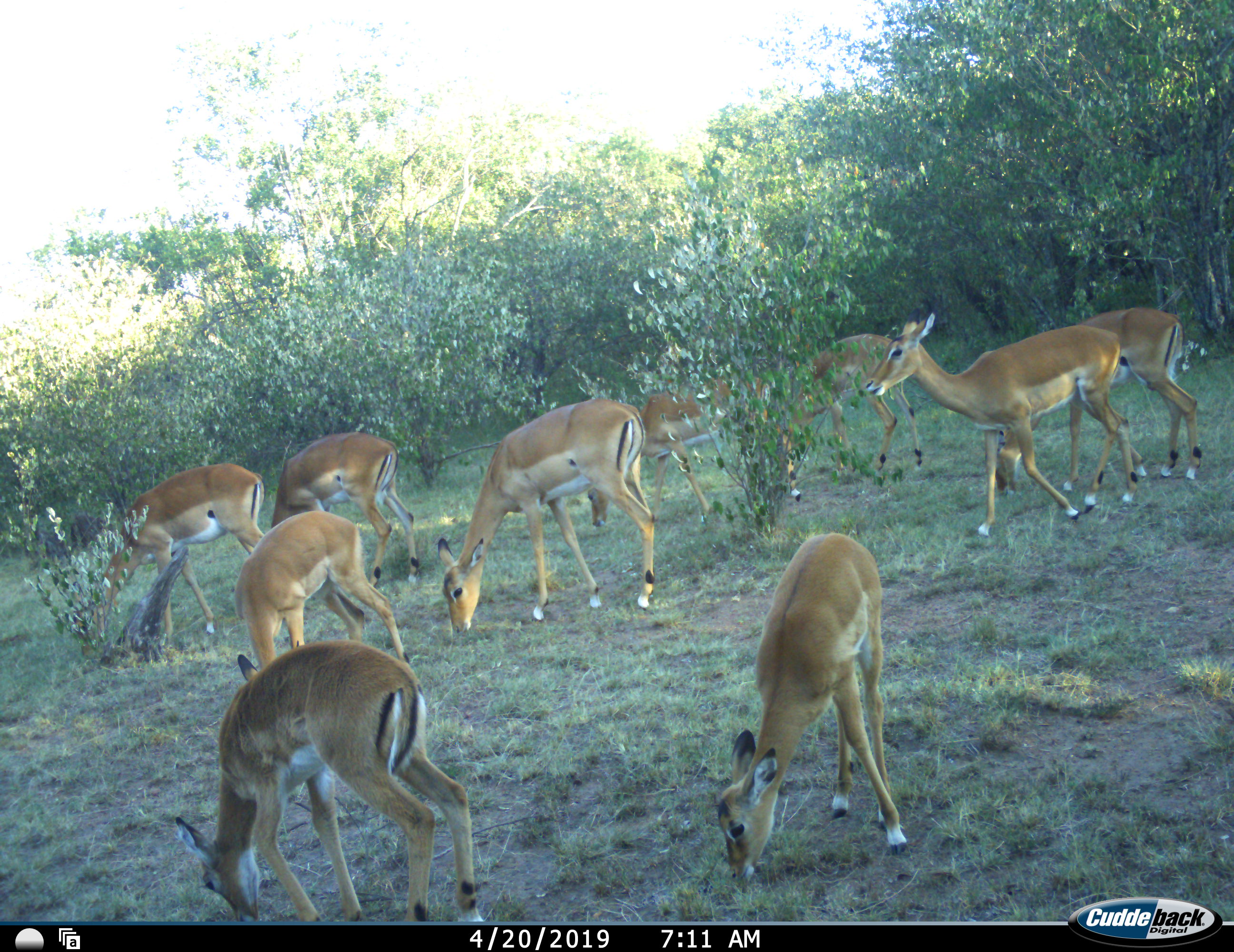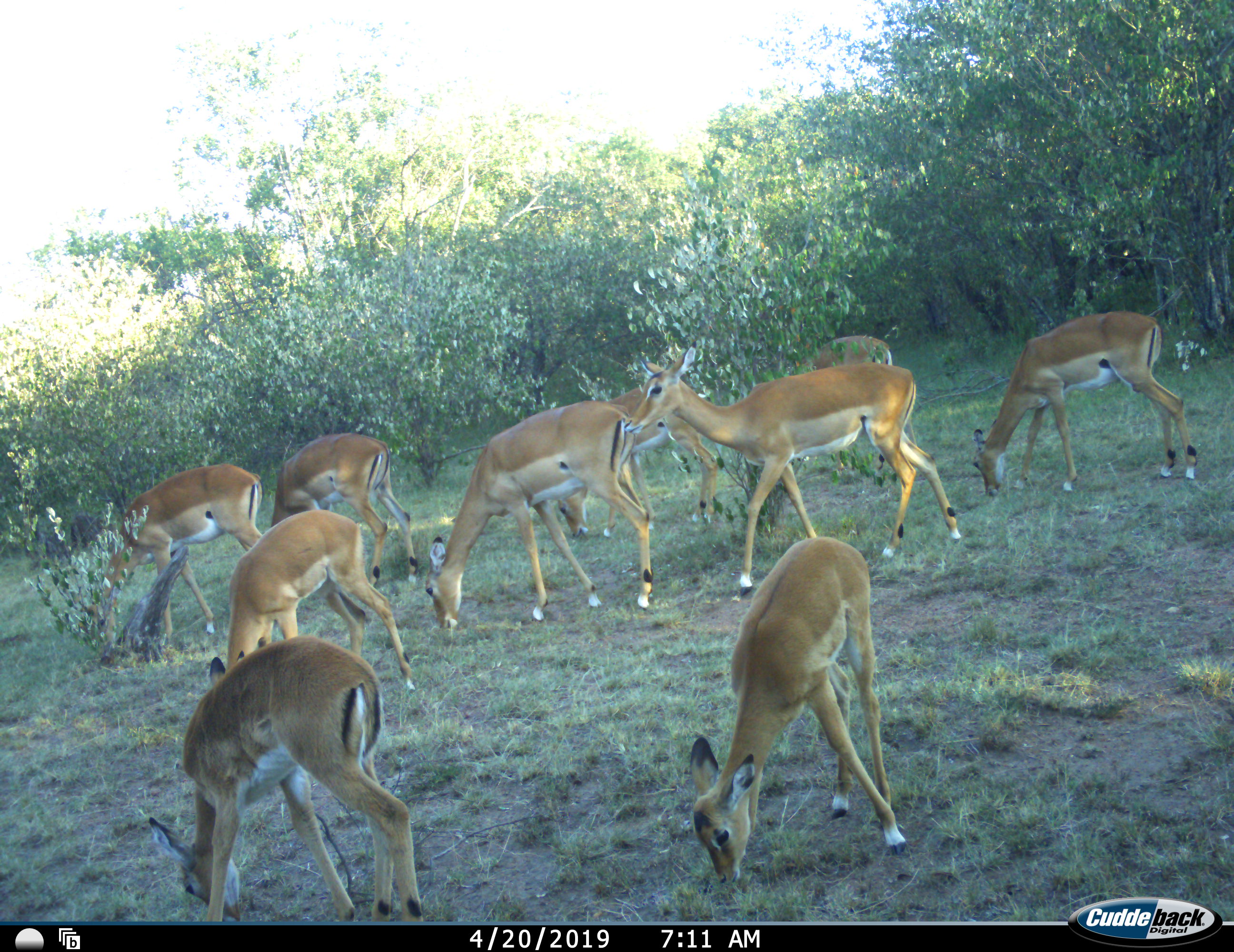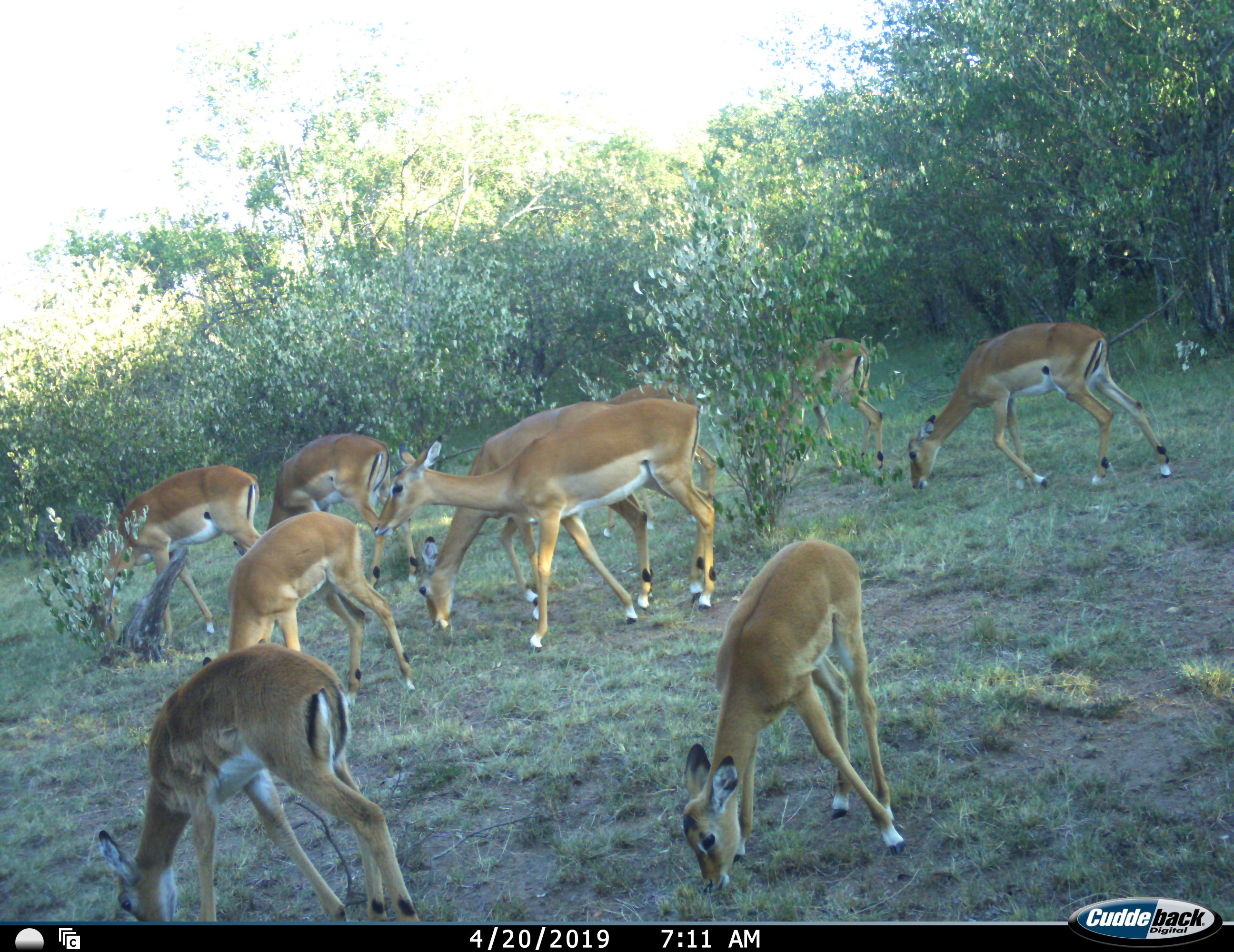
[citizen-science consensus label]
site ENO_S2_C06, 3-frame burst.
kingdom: Animalia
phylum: Chordata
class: Mammalia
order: Artiodactyla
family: Bovidae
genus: Aepyceros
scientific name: Aepyceros melampus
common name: impala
Impala (Aepyceros melampus), count 10. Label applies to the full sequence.